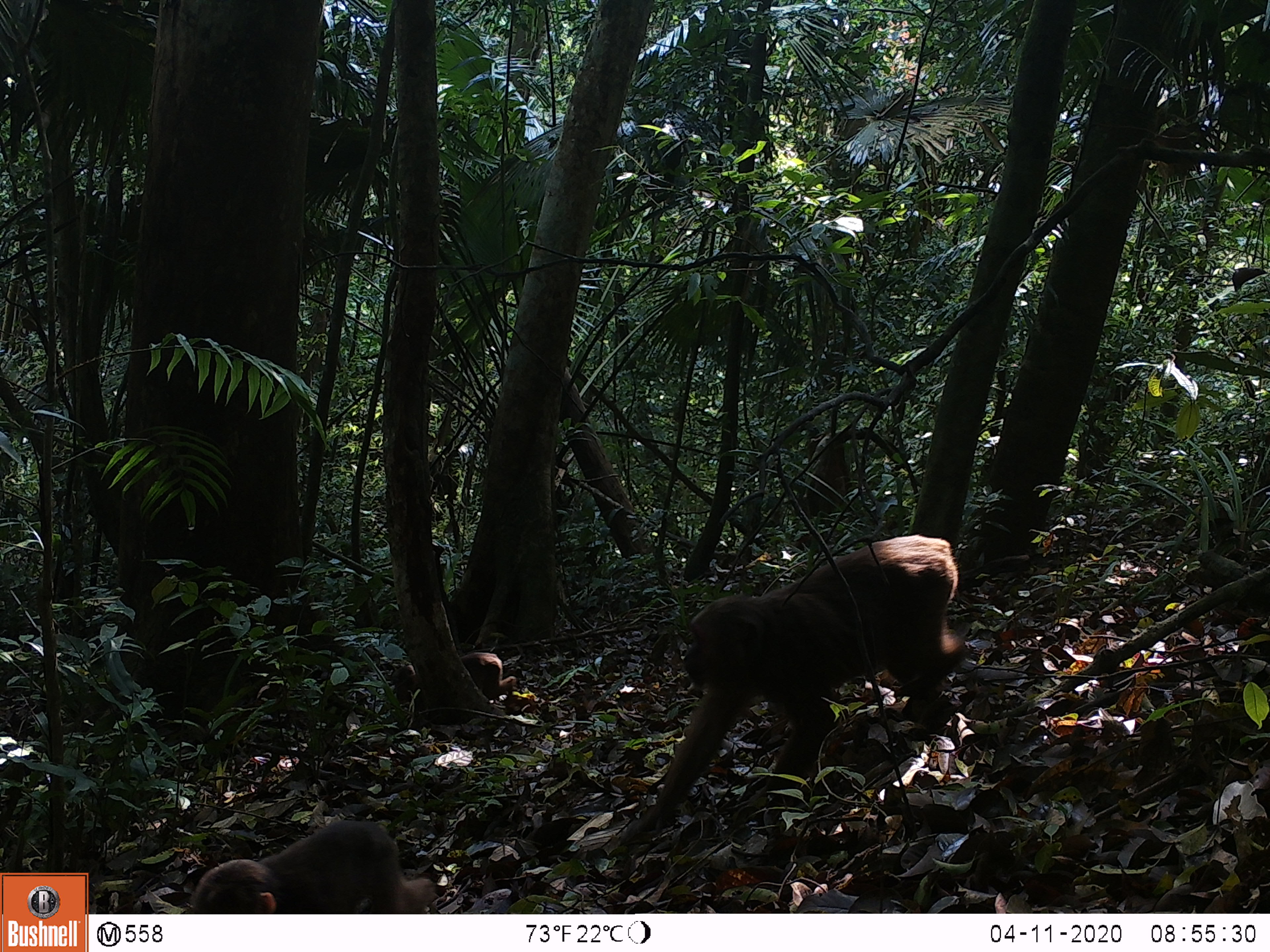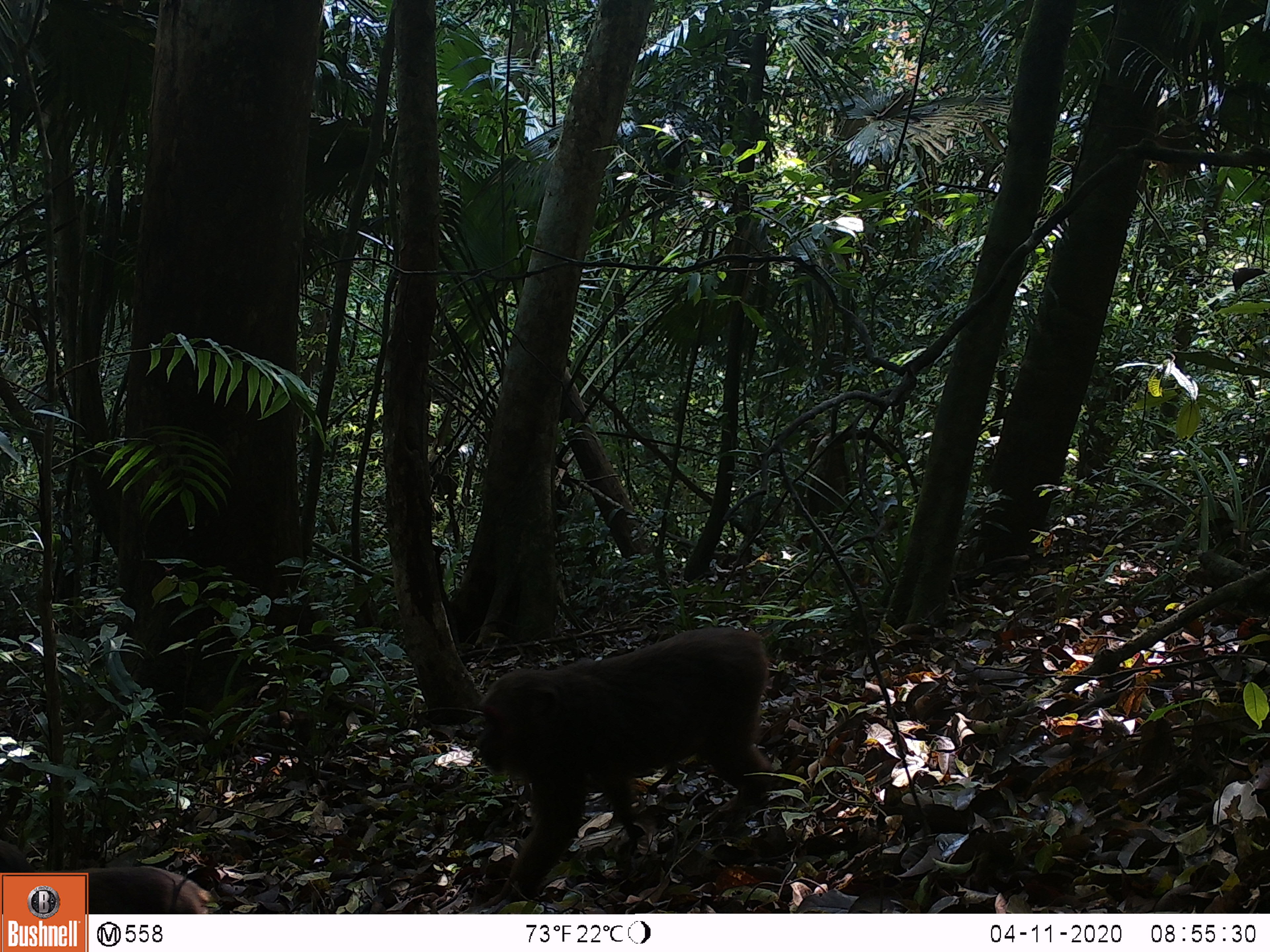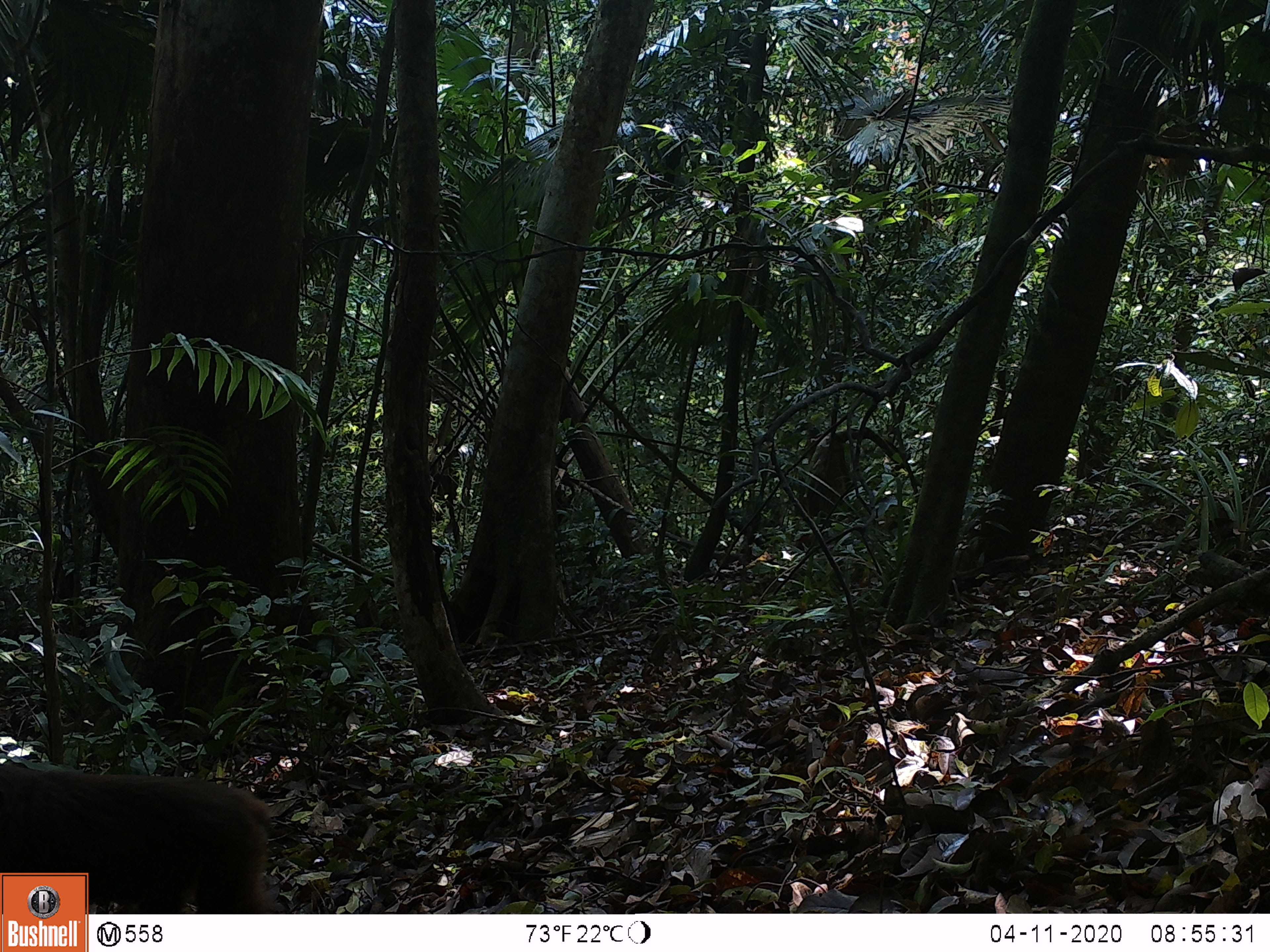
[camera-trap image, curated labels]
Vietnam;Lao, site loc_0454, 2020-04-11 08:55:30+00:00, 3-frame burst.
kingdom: Animalia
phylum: Chordata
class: Mammalia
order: Primates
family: Cercopithecidae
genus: Macaca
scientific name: Macaca arctoides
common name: stump-tailed macaque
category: stump tailed macaque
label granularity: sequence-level